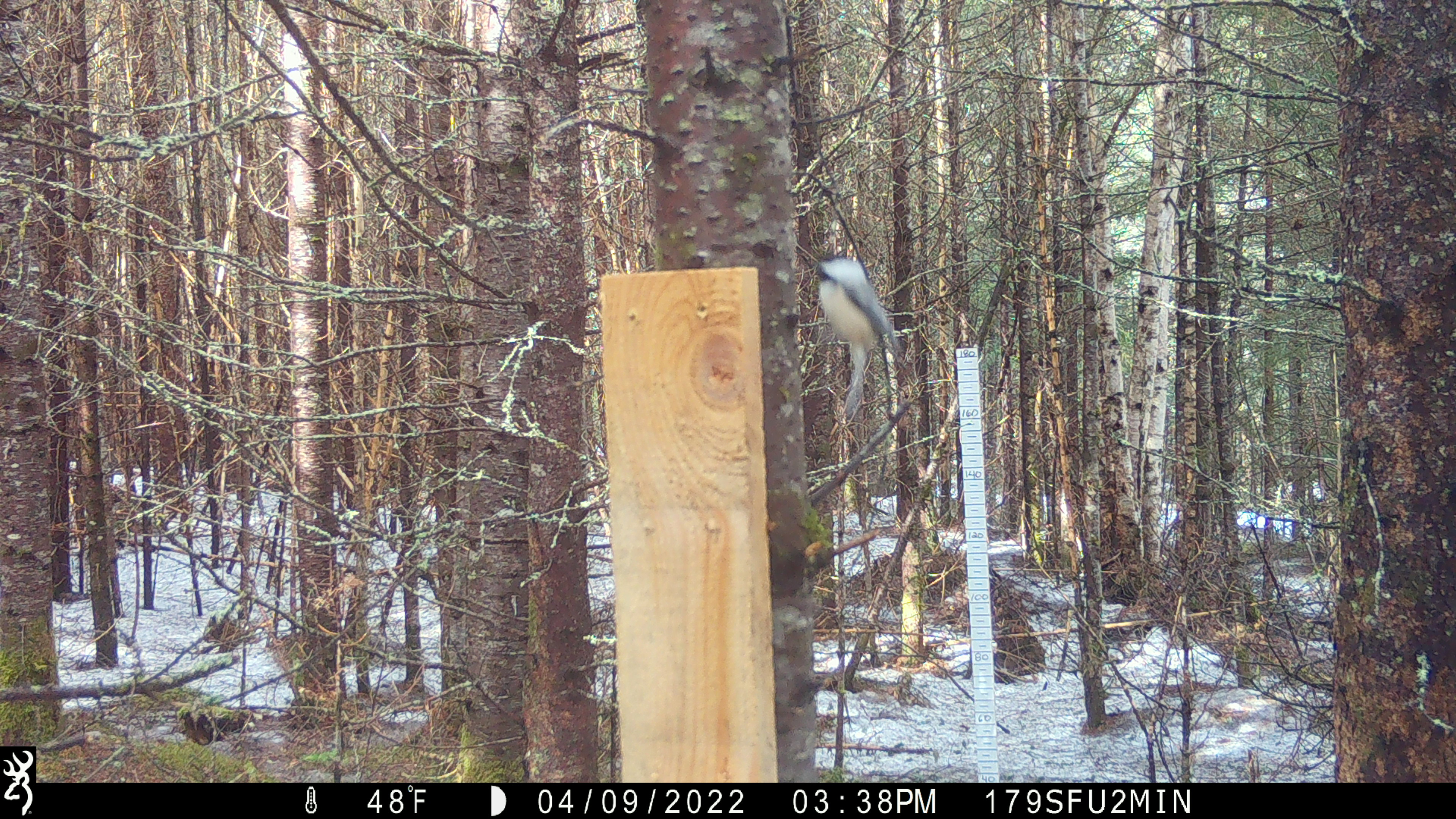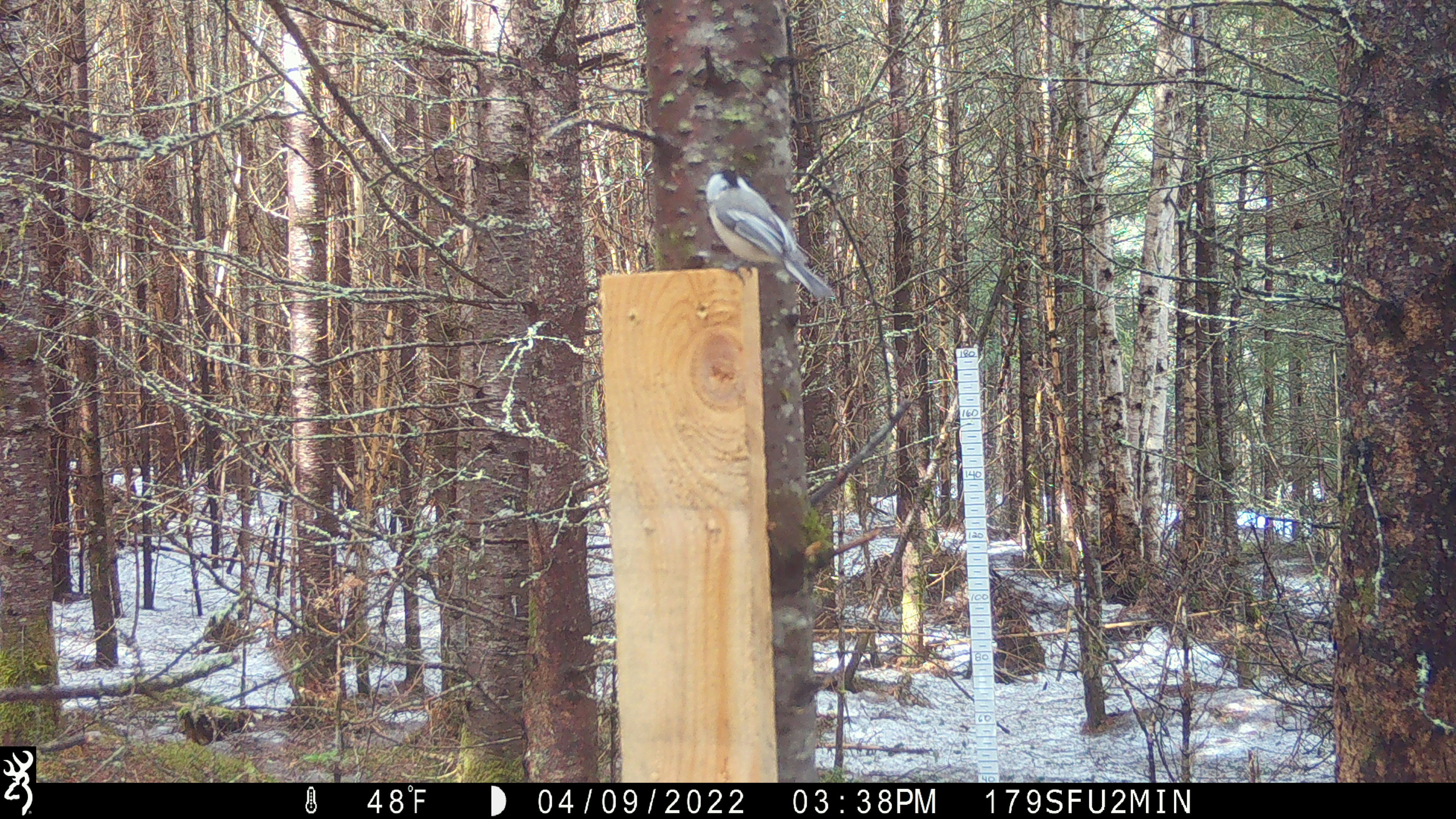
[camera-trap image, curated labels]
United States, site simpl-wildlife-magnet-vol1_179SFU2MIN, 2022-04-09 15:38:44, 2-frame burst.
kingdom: Animalia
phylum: Chordata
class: Aves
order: Passeriformes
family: Paridae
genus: Poecile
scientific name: Poecile atricapillus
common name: black-capped chickadee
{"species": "black-capped chickadee (Poecile atricapillus)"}